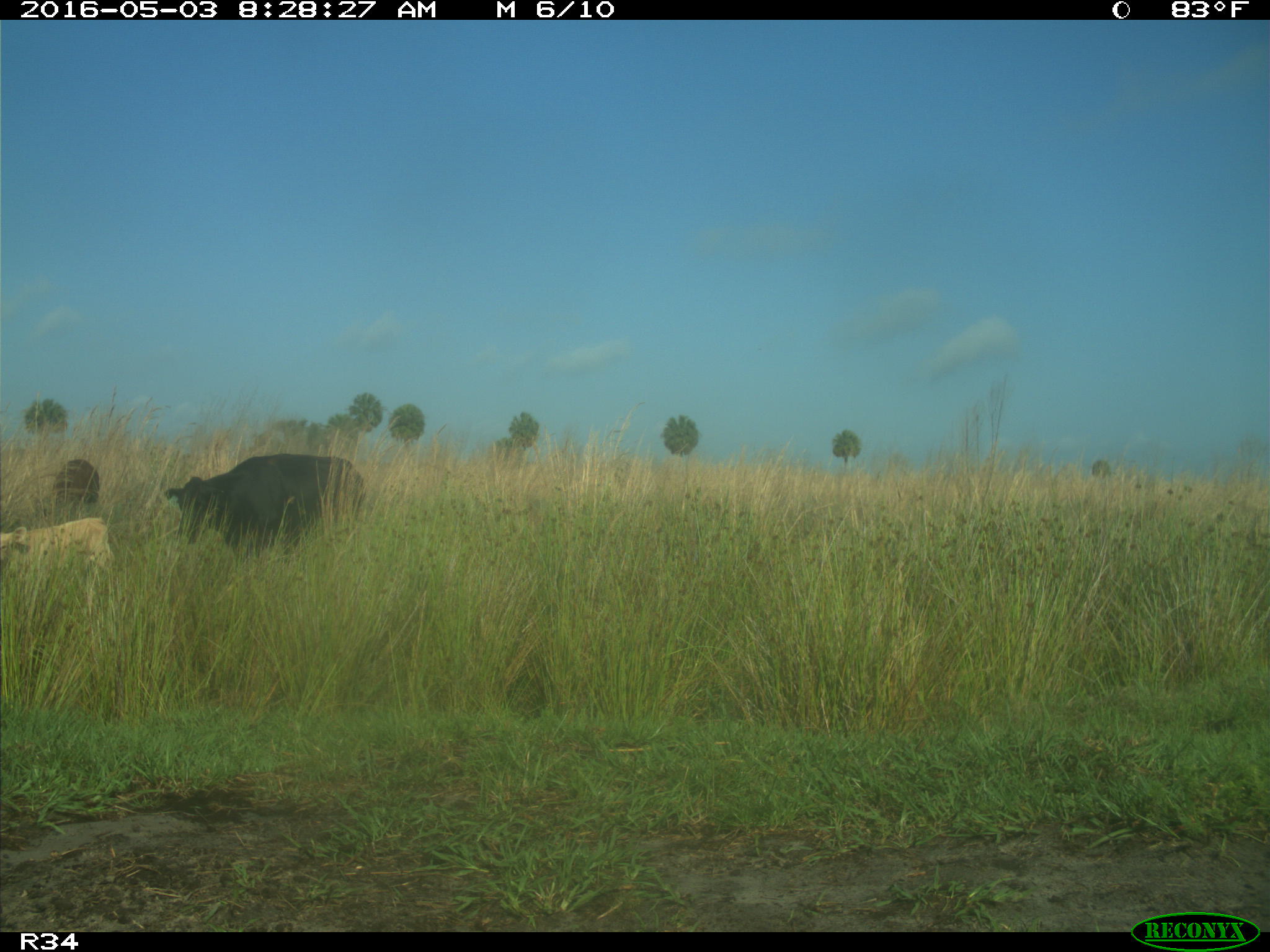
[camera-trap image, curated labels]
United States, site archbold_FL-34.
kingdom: Animalia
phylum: Chordata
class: Mammalia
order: Artiodactyla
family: Bovidae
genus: Bos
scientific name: Bos taurus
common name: domestic cow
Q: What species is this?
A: Bos taurus (domestic cow).